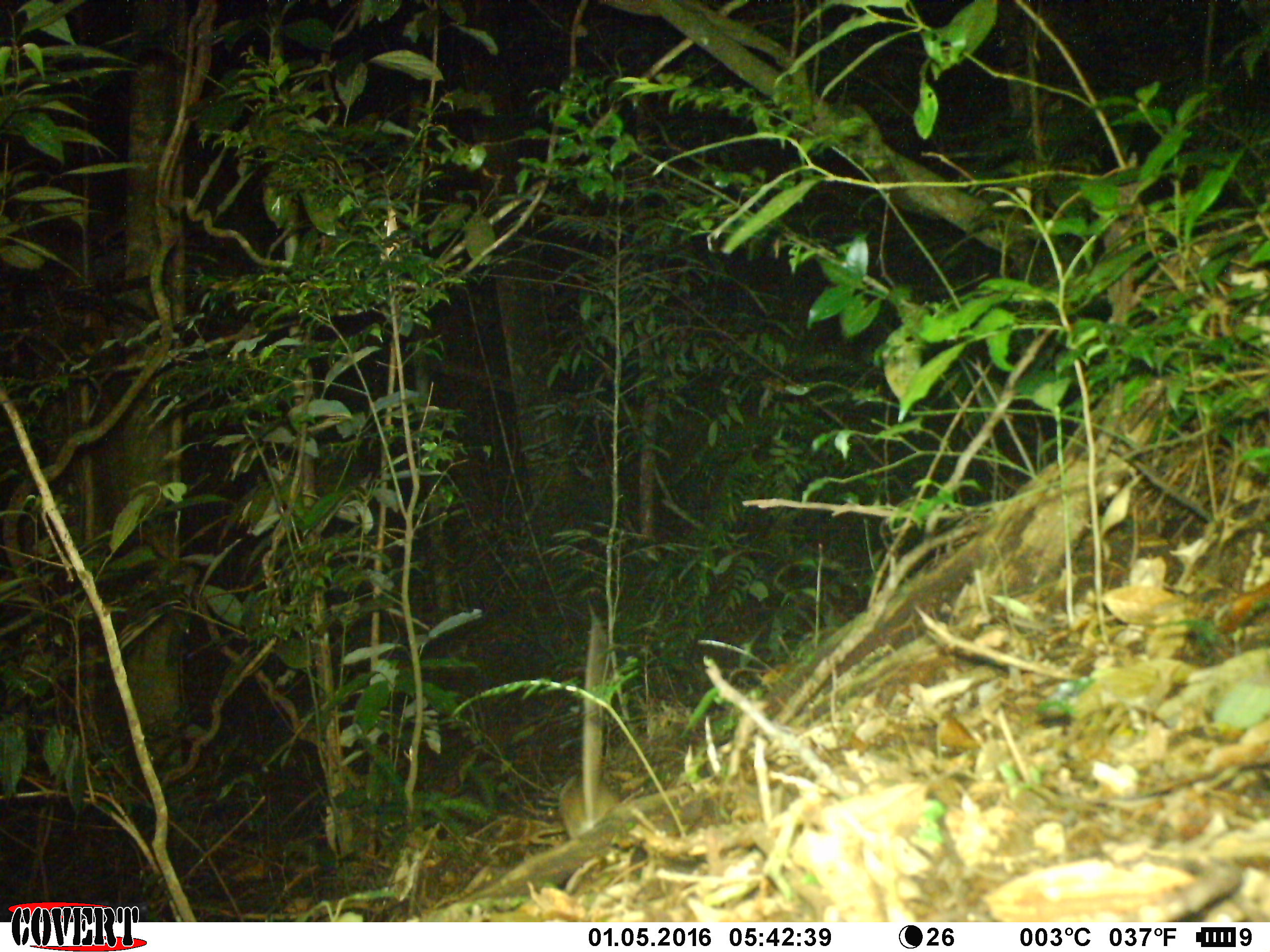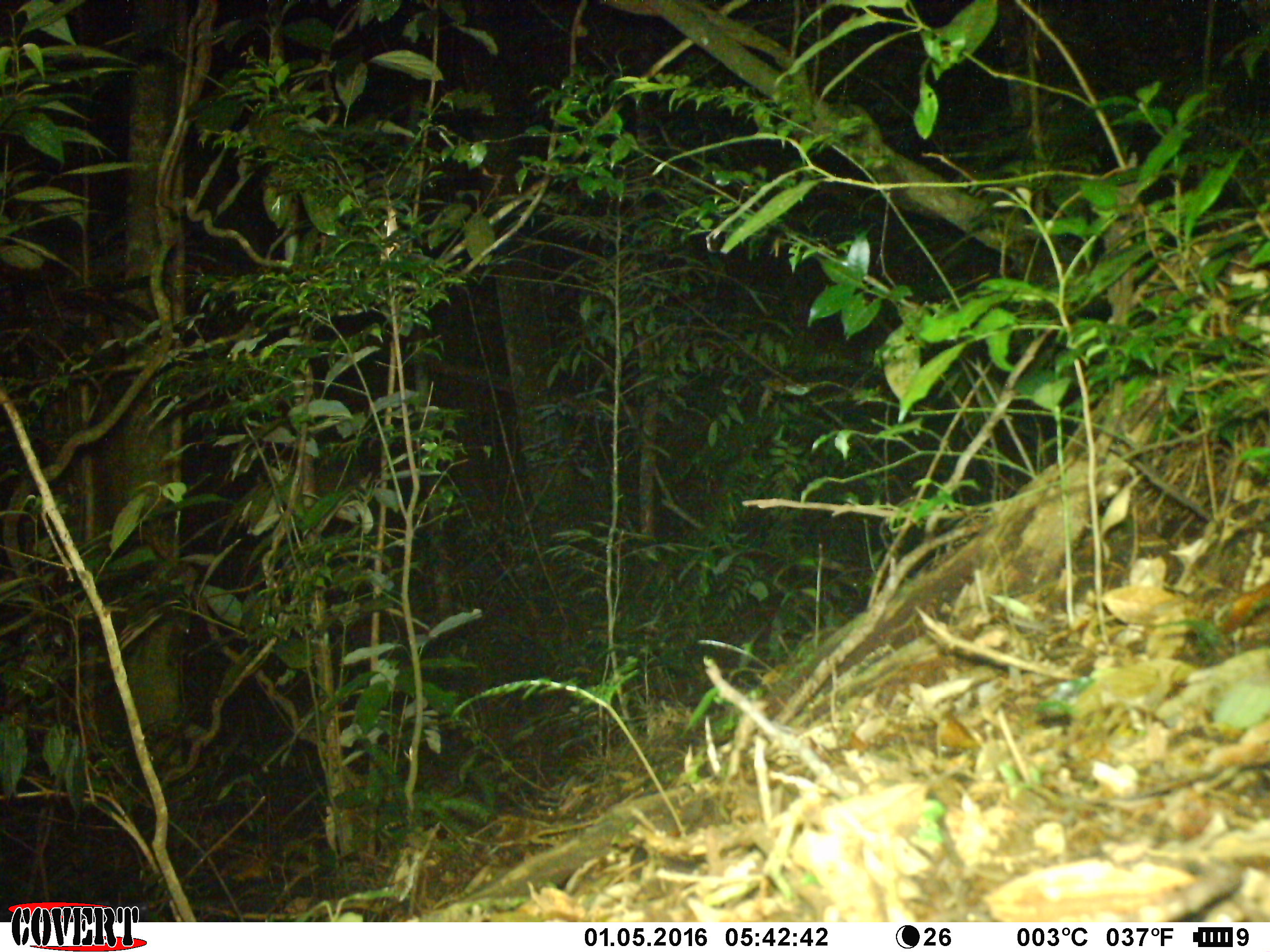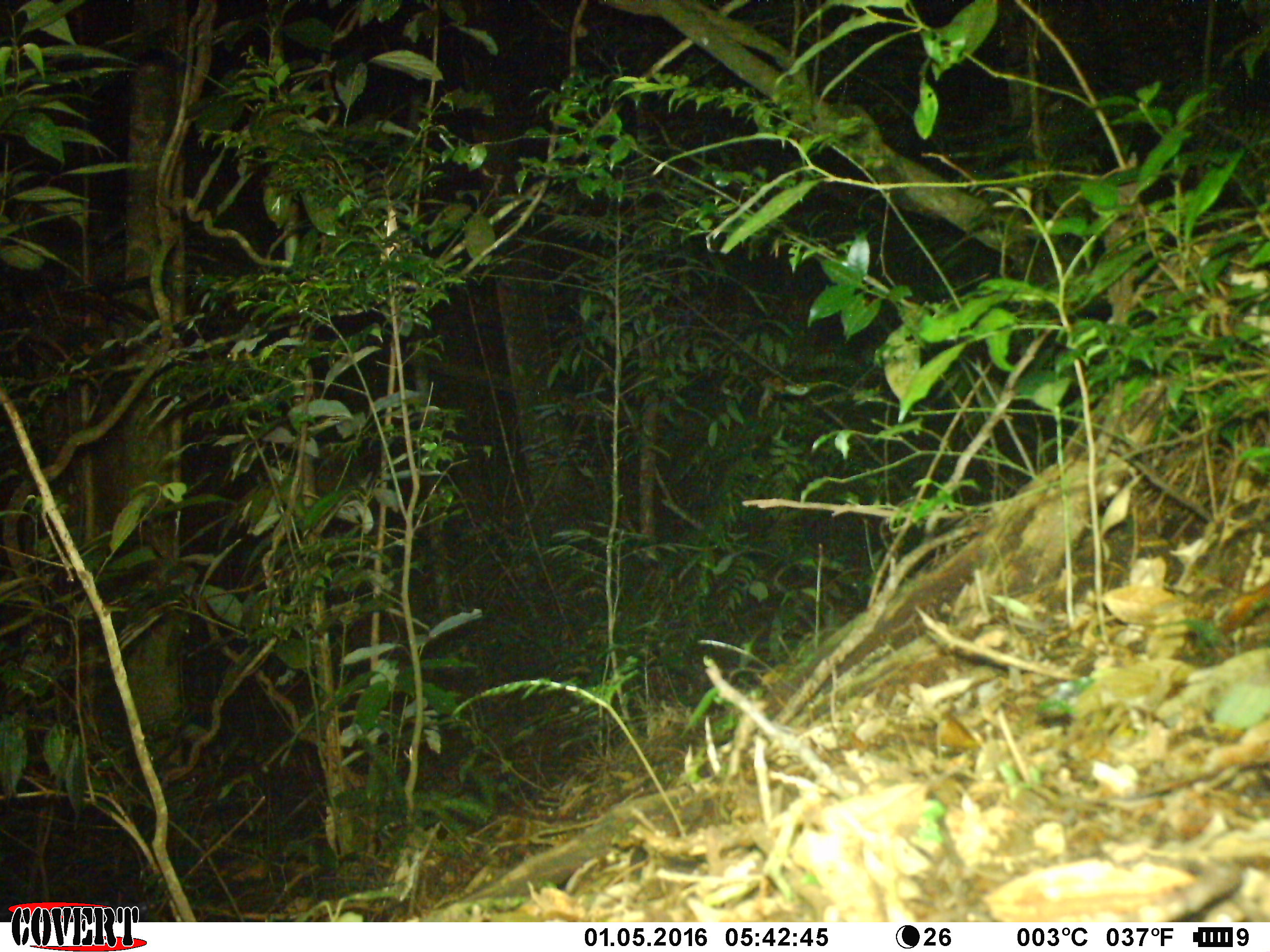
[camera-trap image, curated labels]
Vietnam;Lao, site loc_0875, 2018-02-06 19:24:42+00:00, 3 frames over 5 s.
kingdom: Animalia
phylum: Chordata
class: Mammalia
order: Rodentia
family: Muridae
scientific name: Muridae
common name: old-world mice and rats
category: unidentified murid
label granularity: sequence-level